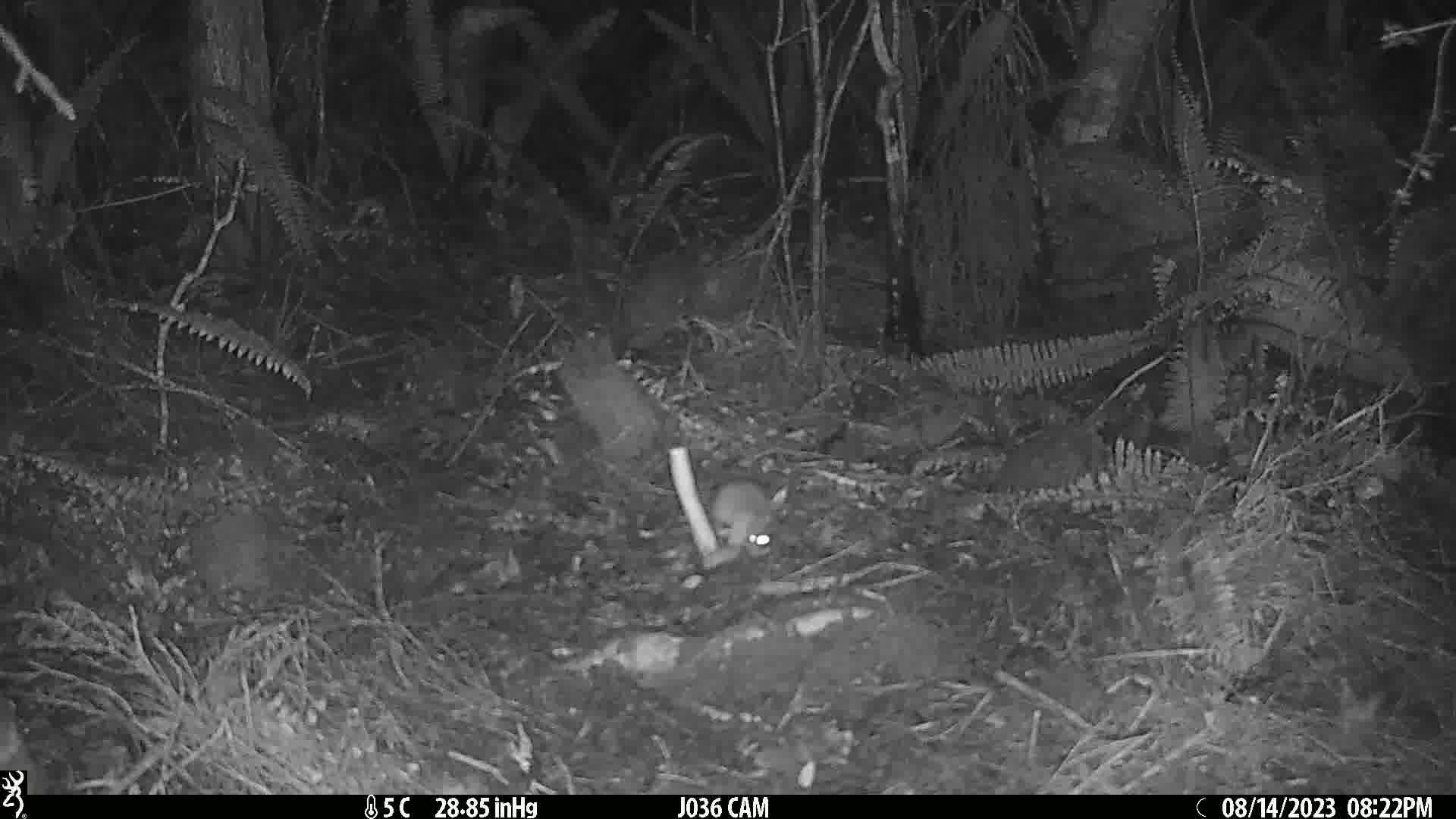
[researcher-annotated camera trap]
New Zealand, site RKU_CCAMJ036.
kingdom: Animalia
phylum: Chordata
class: Mammalia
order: Rodentia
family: Muridae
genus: Rattus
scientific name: Rattus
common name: rat